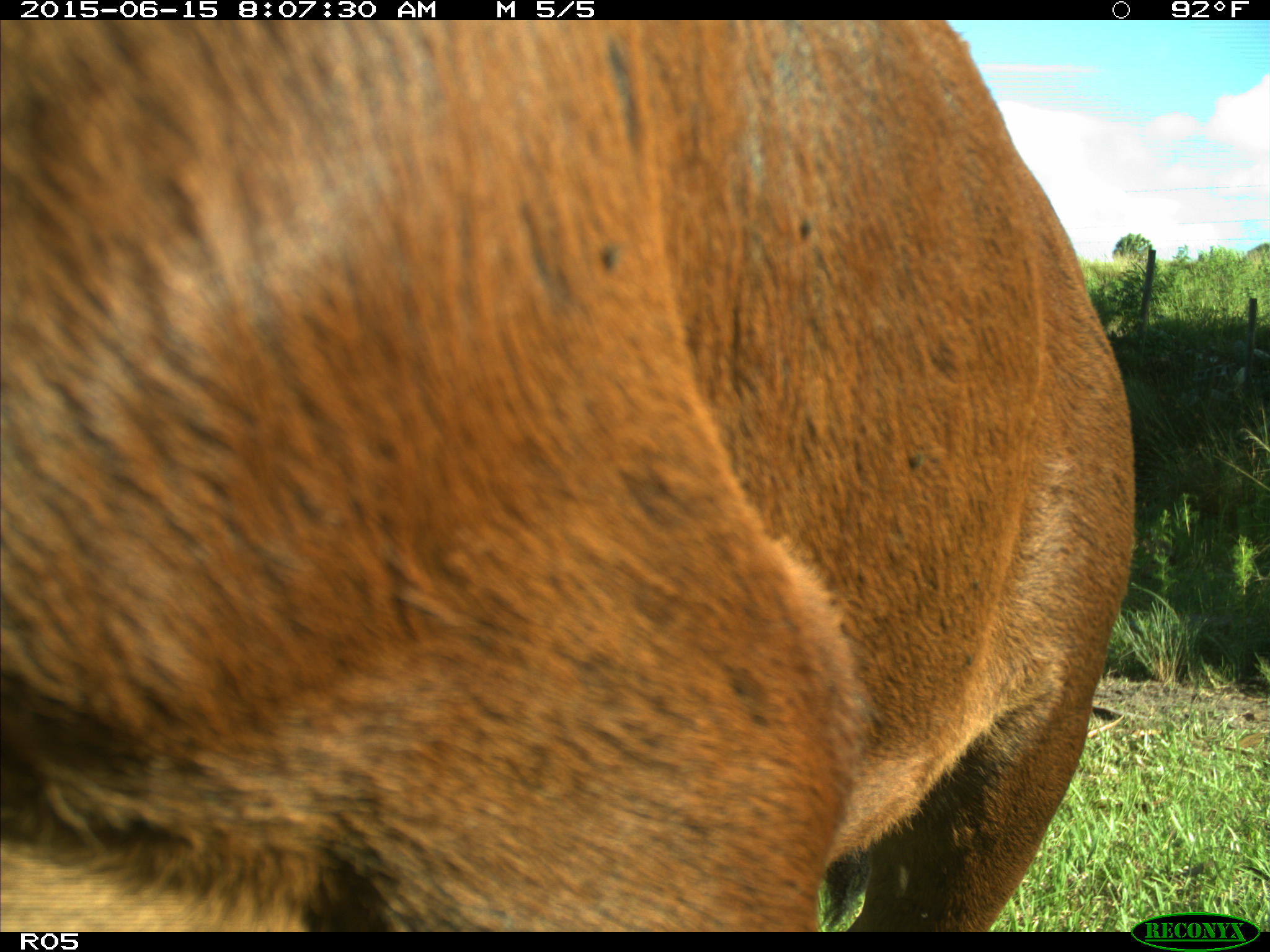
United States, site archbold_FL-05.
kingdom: Animalia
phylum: Chordata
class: Mammalia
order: Artiodactyla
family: Bovidae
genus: Bos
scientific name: Bos taurus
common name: domestic cow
Bos taurus (domestic cow).